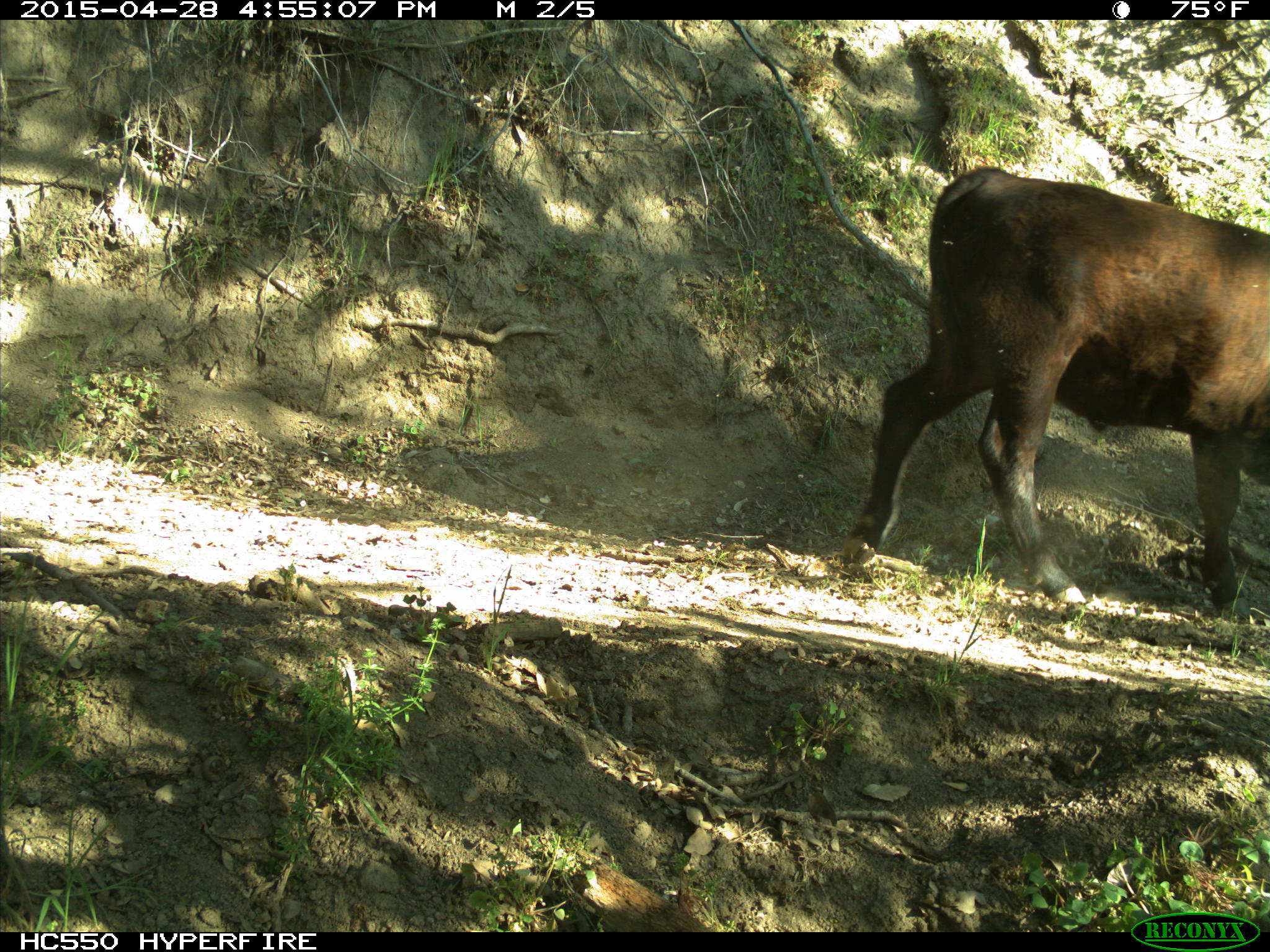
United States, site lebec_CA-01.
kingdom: Animalia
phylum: Chordata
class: Mammalia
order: Artiodactyla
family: Bovidae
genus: Bos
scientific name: Bos taurus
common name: domestic cow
Bos taurus (domestic cow).